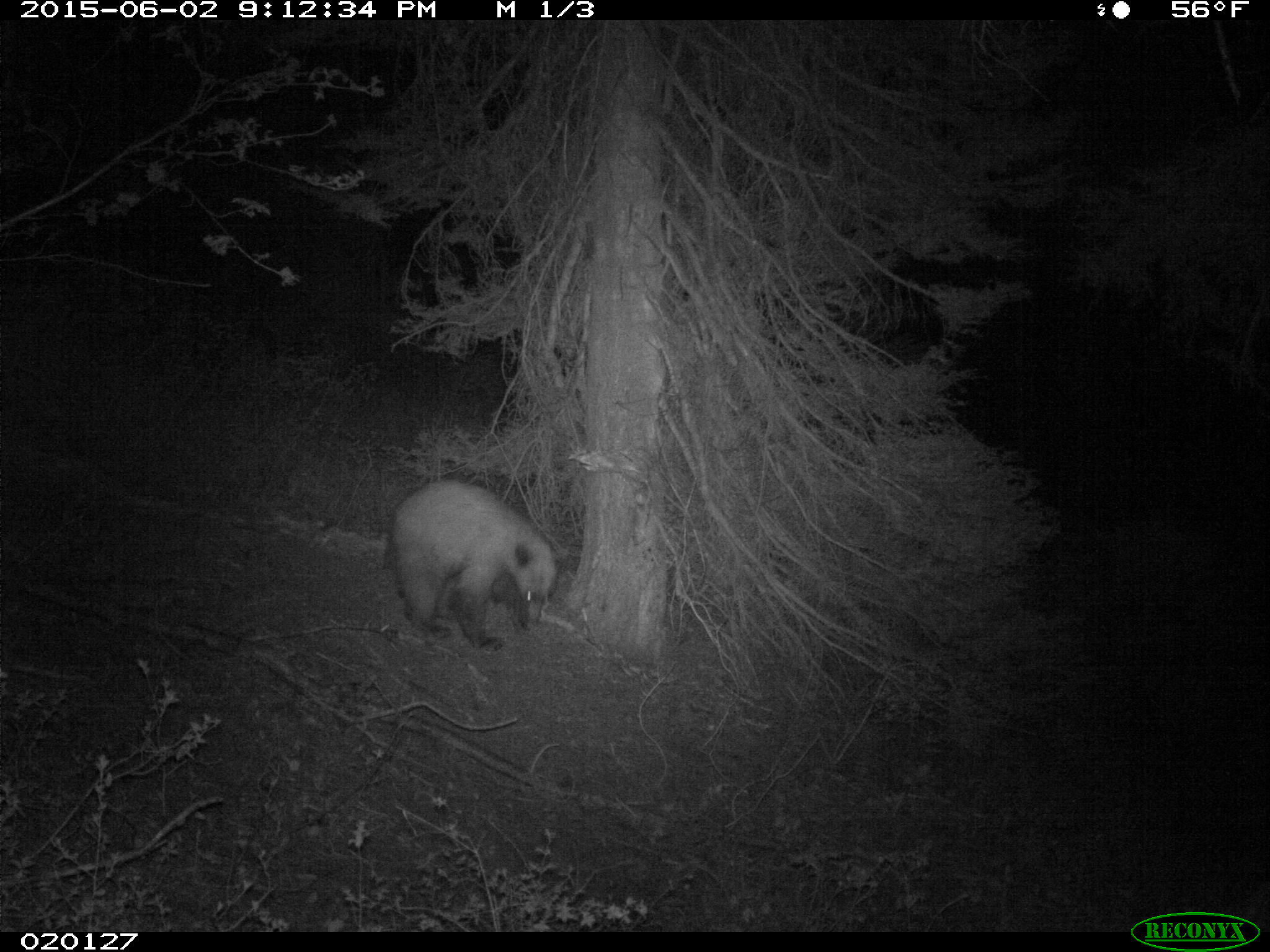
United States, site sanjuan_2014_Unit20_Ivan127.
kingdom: Animalia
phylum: Chordata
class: Mammalia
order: Carnivora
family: Ursidae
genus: Ursus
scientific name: Ursus americanus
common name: american black bear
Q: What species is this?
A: Ursus americanus (american black bear).